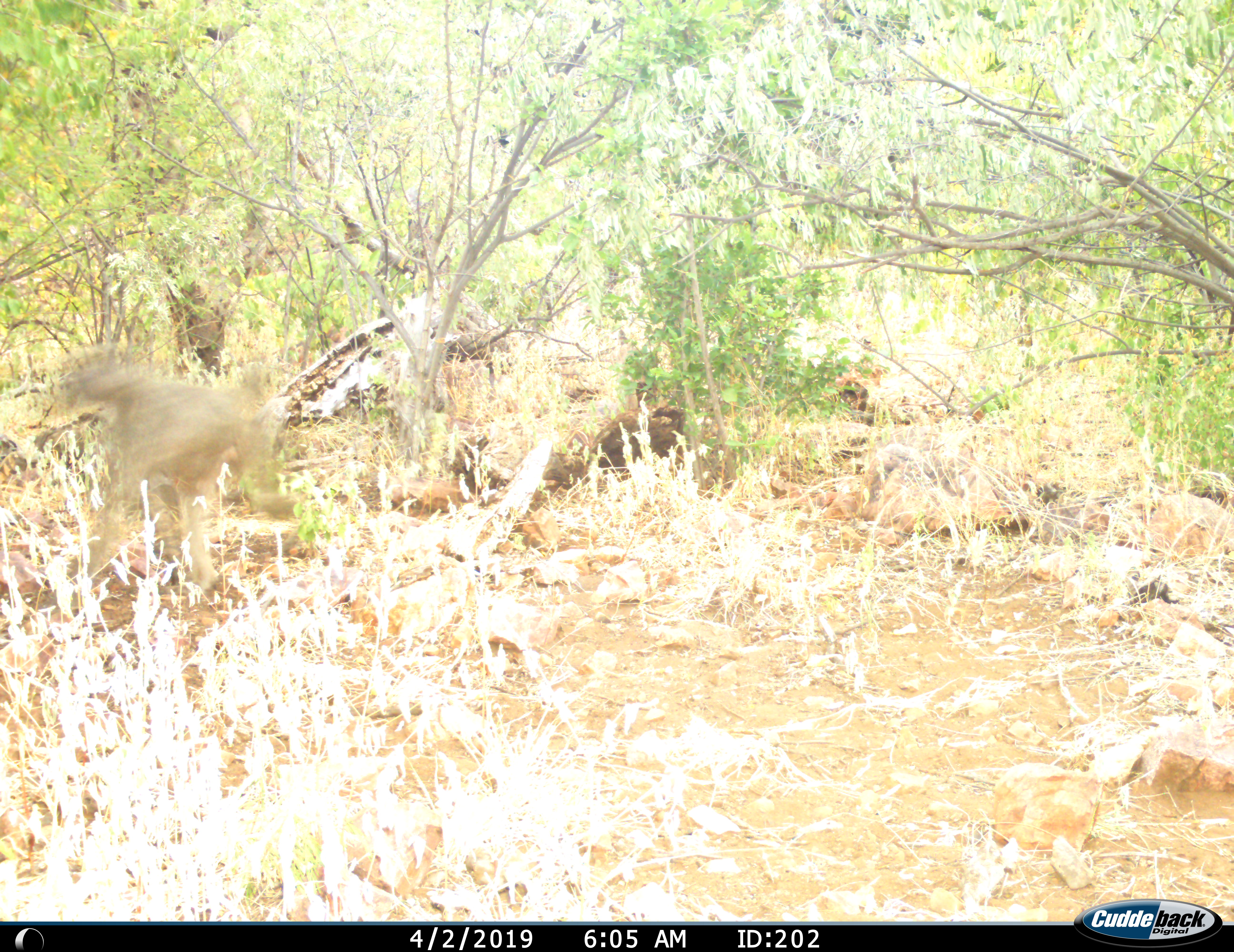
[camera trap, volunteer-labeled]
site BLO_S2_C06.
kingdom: Animalia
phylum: Chordata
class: Mammalia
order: Primates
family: Cercopithecidae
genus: Papio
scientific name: Papio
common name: baboon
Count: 1.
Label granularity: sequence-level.